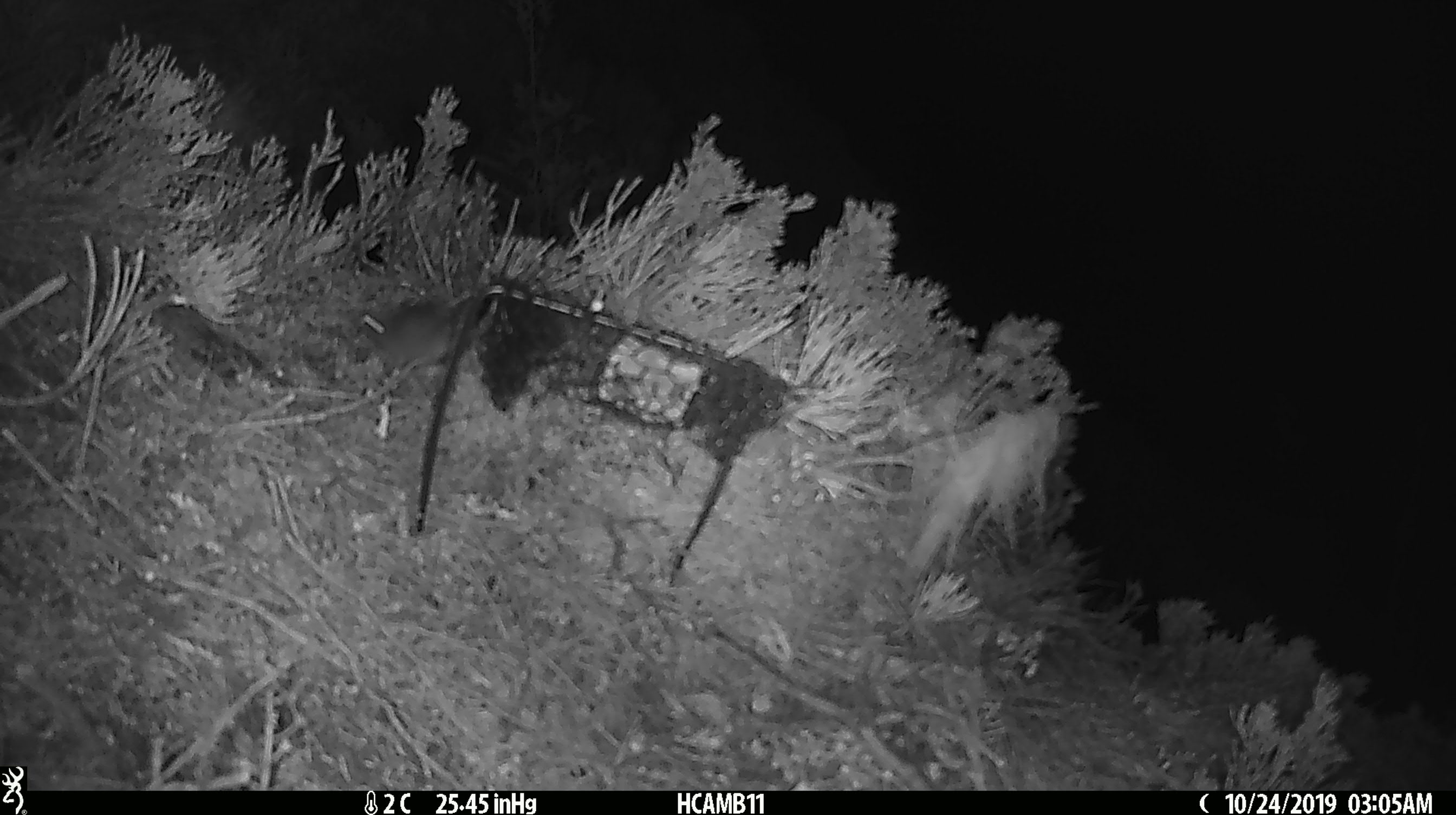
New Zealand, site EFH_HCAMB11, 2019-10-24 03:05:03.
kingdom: Animalia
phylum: Chordata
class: Mammalia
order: Rodentia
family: Muridae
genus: Mus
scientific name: Mus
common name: mouse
Mouse (Mus).